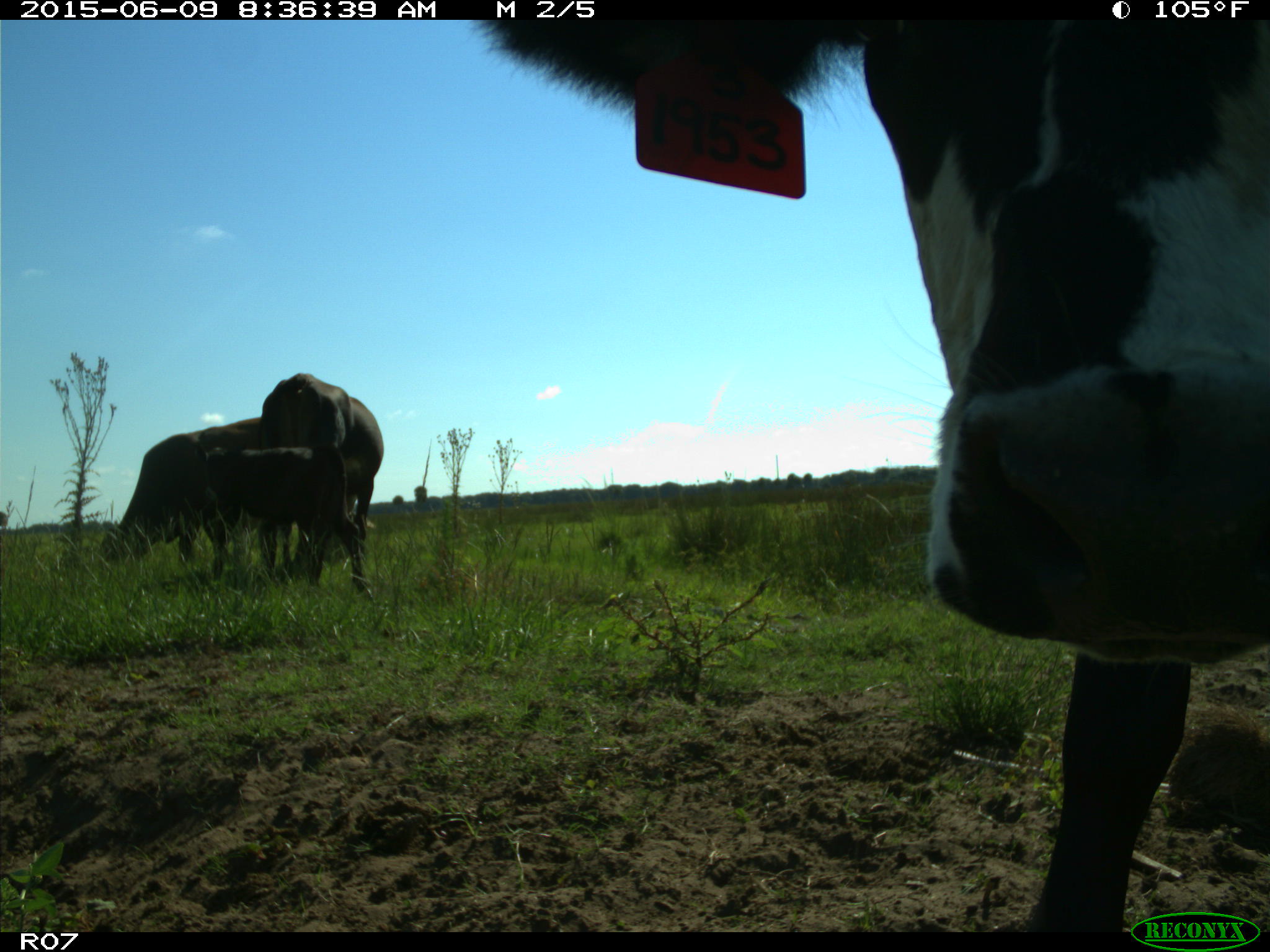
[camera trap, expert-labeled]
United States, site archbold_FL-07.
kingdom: Animalia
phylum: Chordata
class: Mammalia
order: Artiodactyla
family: Bovidae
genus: Bos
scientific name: Bos taurus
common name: domestic cow